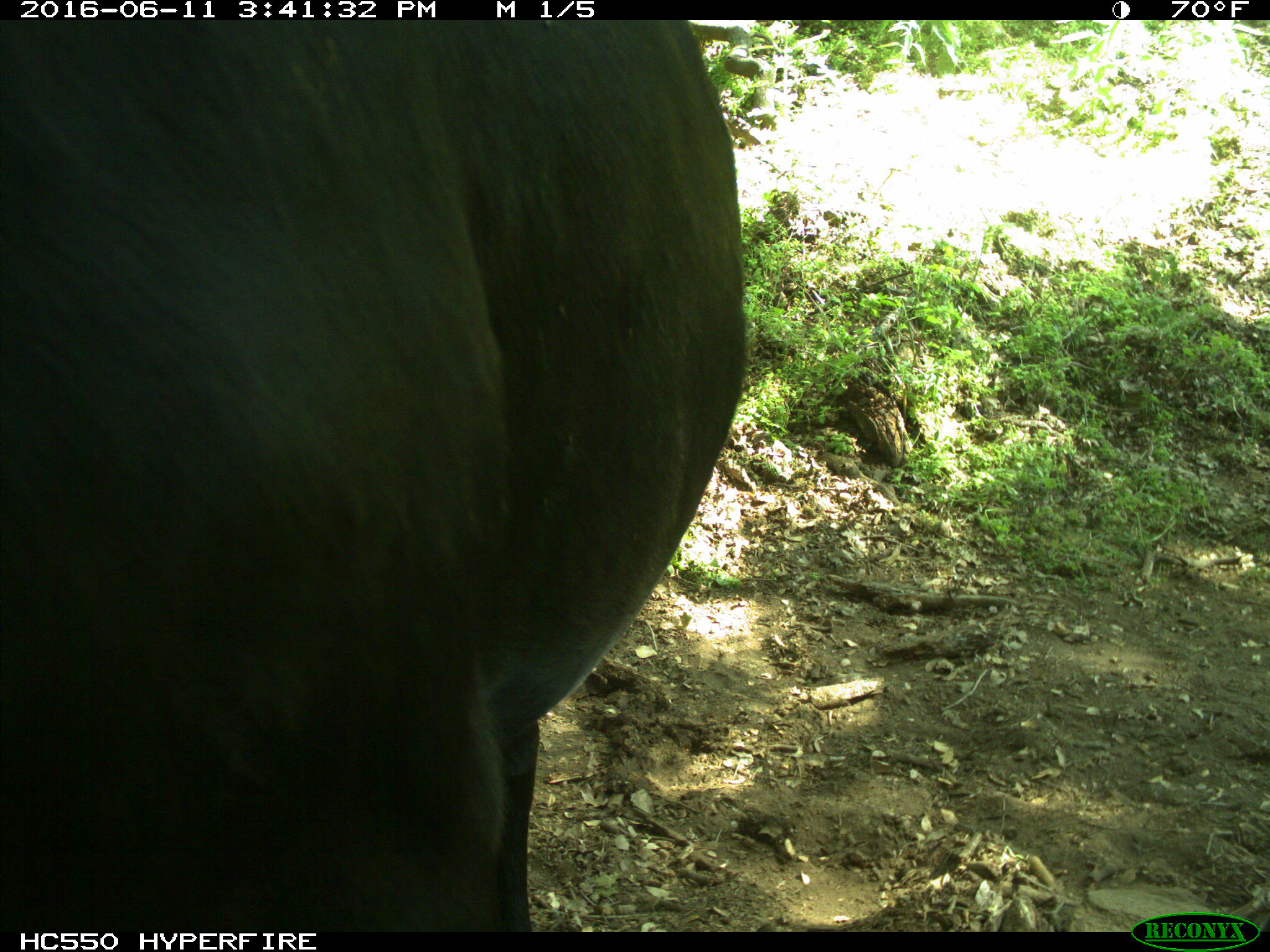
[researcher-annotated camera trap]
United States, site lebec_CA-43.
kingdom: Animalia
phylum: Chordata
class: Mammalia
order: Artiodactyla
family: Bovidae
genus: Bos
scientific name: Bos taurus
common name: domestic cow